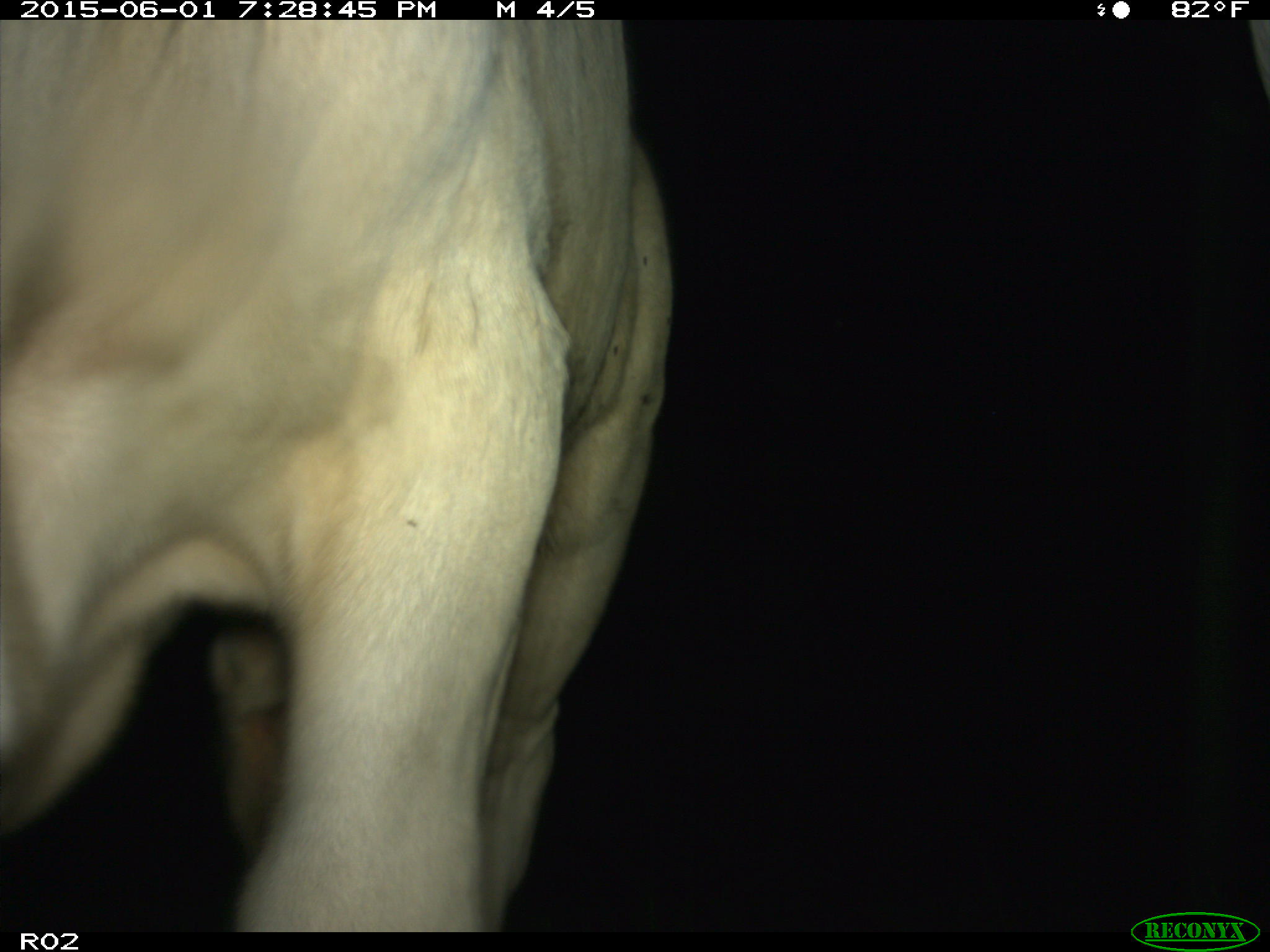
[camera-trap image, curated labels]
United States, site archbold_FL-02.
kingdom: Animalia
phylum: Chordata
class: Mammalia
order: Artiodactyla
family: Bovidae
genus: Bos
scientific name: Bos taurus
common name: domestic cow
Bos taurus (domestic cow).